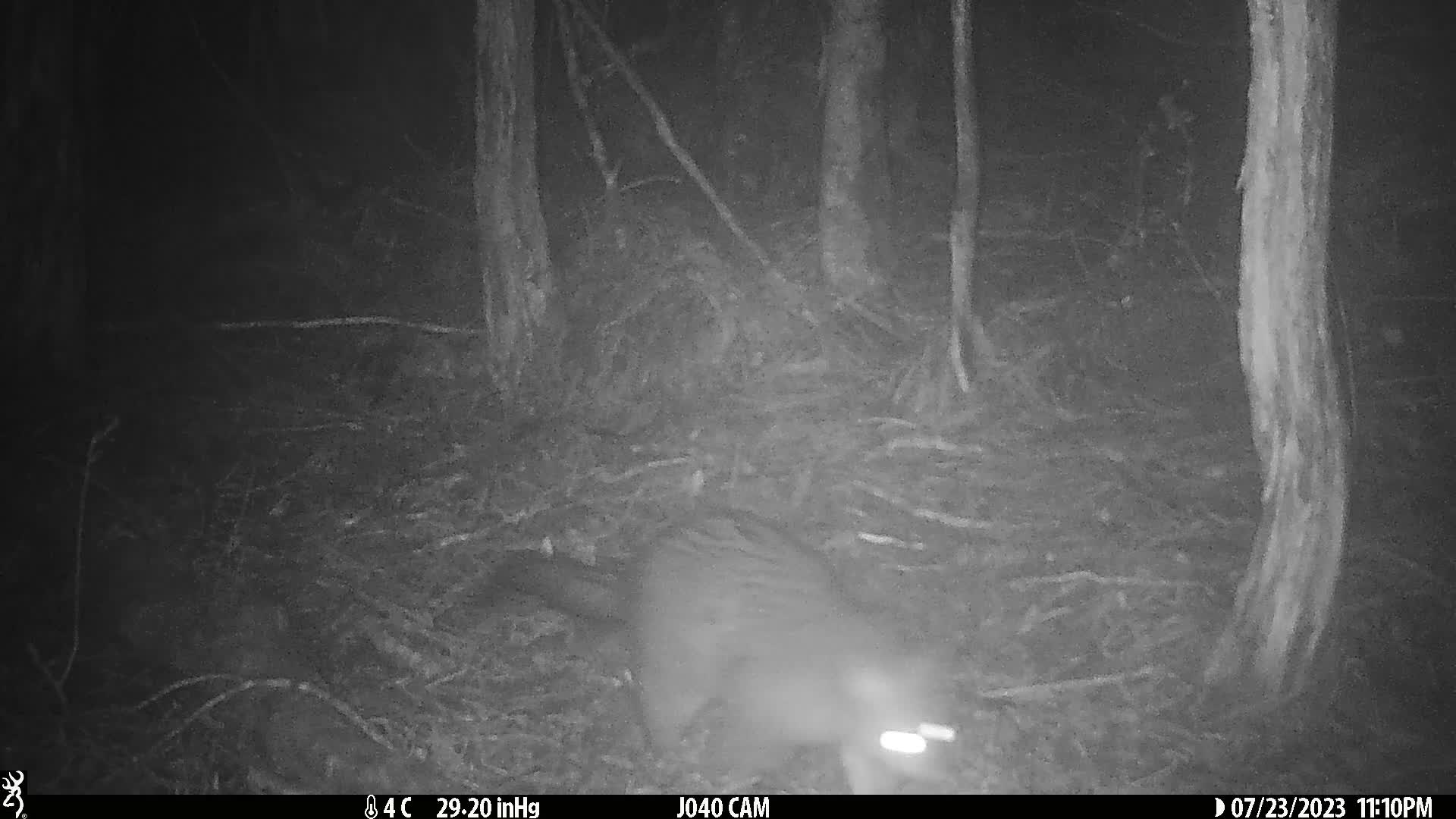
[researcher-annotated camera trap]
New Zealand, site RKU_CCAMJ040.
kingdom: Animalia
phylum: Chordata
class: Mammalia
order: Diprotodontia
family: Phalangeridae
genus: Trichosurus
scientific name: Trichosurus vulpecula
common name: common brushtail possum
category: possum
Possum (common brushtail possum) (Trichosurus vulpecula).